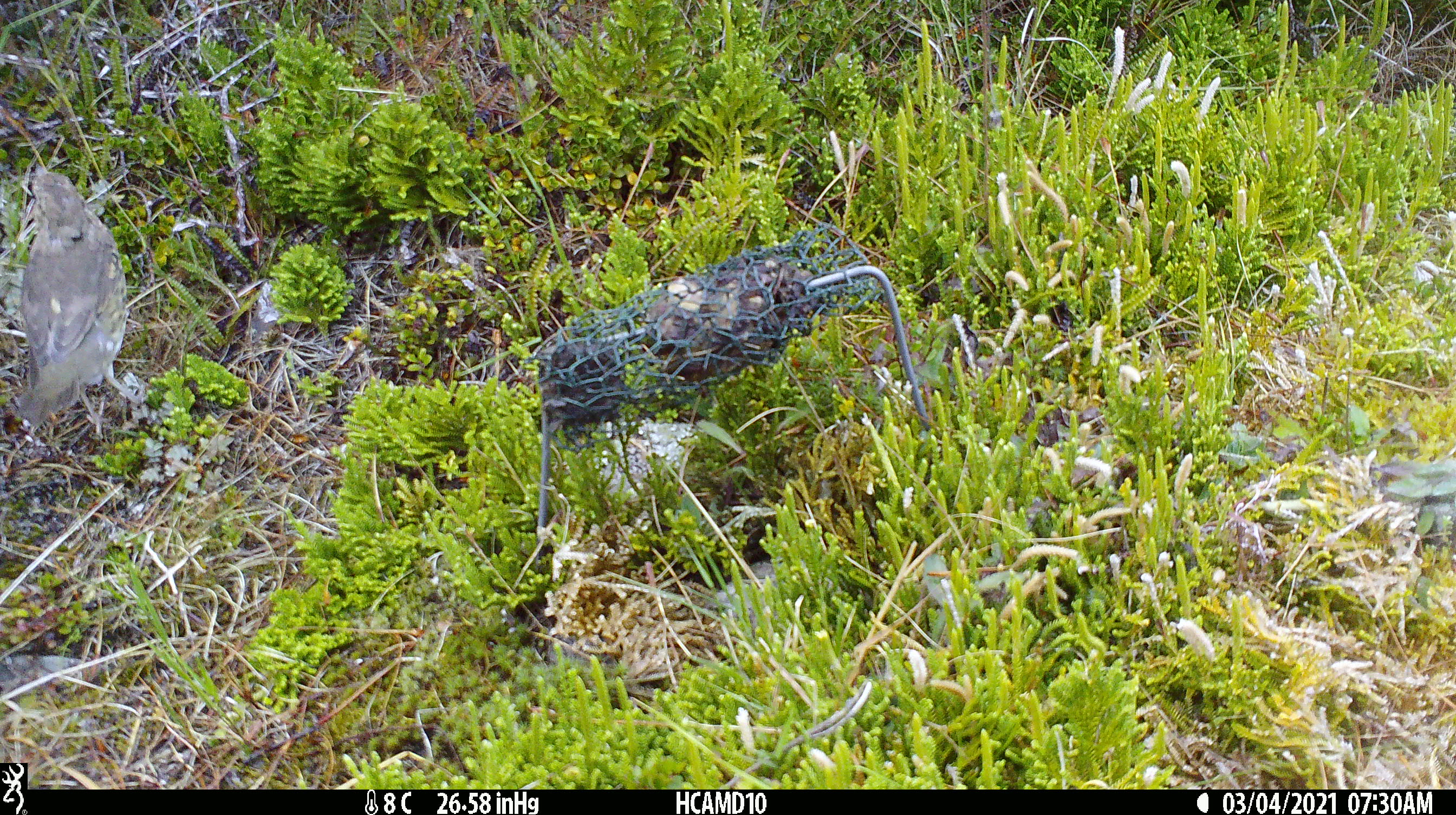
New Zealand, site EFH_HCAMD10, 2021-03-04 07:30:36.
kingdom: Animalia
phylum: Chordata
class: Aves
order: Passeriformes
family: Turdidae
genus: Turdus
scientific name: Turdus philomelos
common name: song thrush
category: thrush